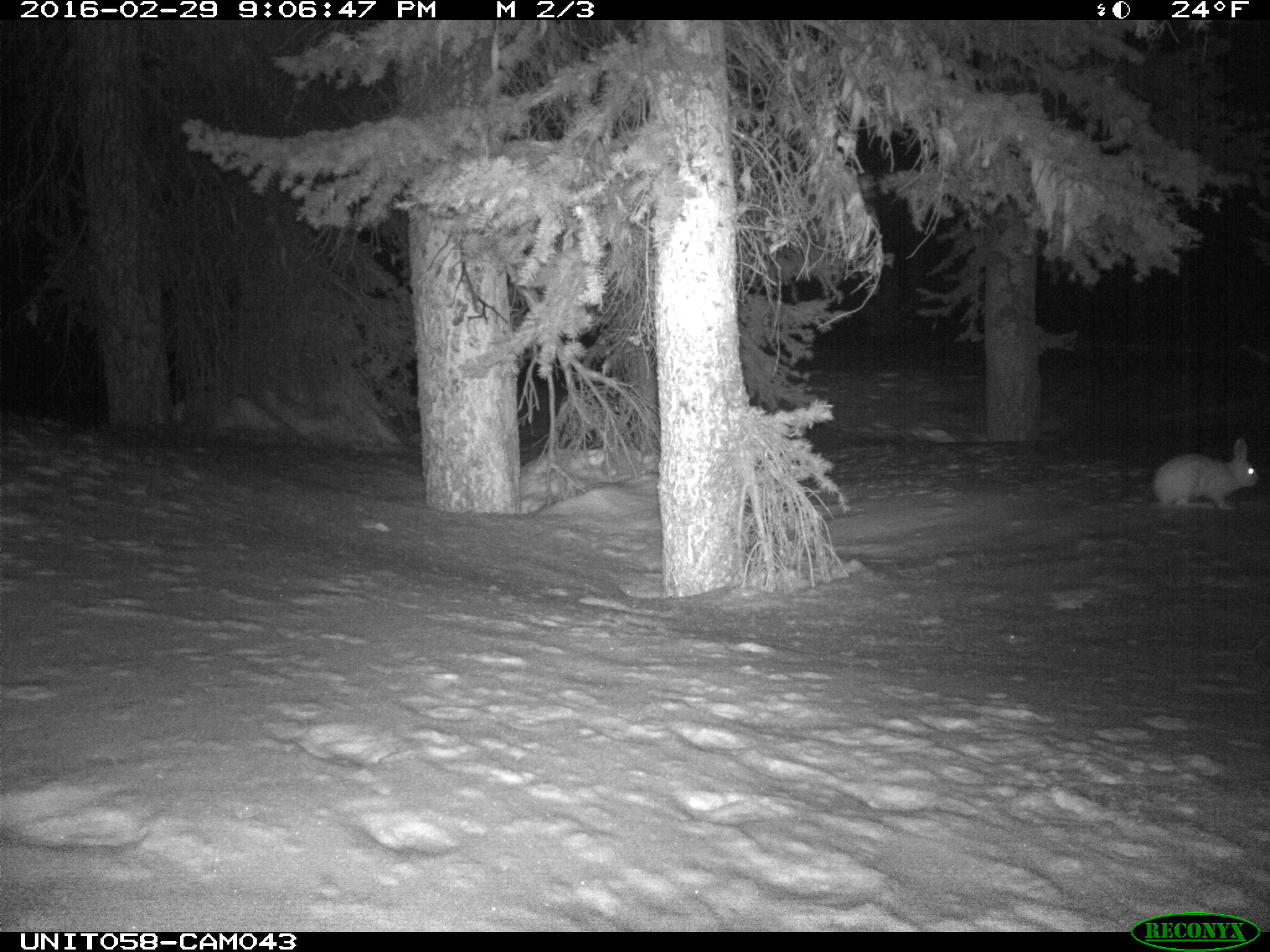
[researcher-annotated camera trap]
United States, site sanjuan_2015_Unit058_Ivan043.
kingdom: Animalia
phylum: Chordata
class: Mammalia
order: Lagomorpha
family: Leporidae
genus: Lepus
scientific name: Lepus americanus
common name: snowshoe hare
Lepus americanus (snowshoe hare).